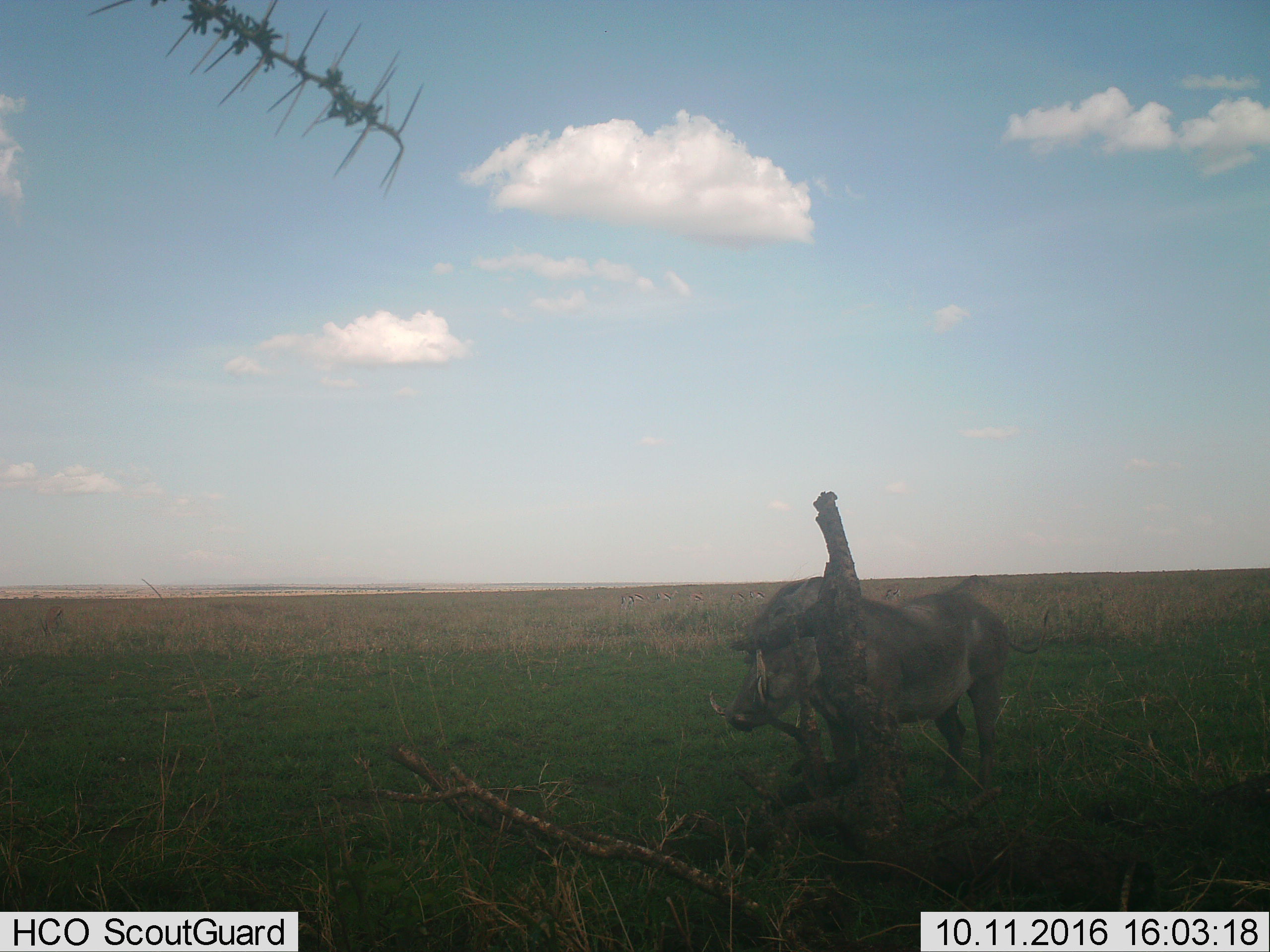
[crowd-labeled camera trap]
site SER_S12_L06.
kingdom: Animalia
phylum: Chordata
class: Mammalia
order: Artiodactyla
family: Suidae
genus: Phacochoerus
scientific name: Phacochoerus africanus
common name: warthog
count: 1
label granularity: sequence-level